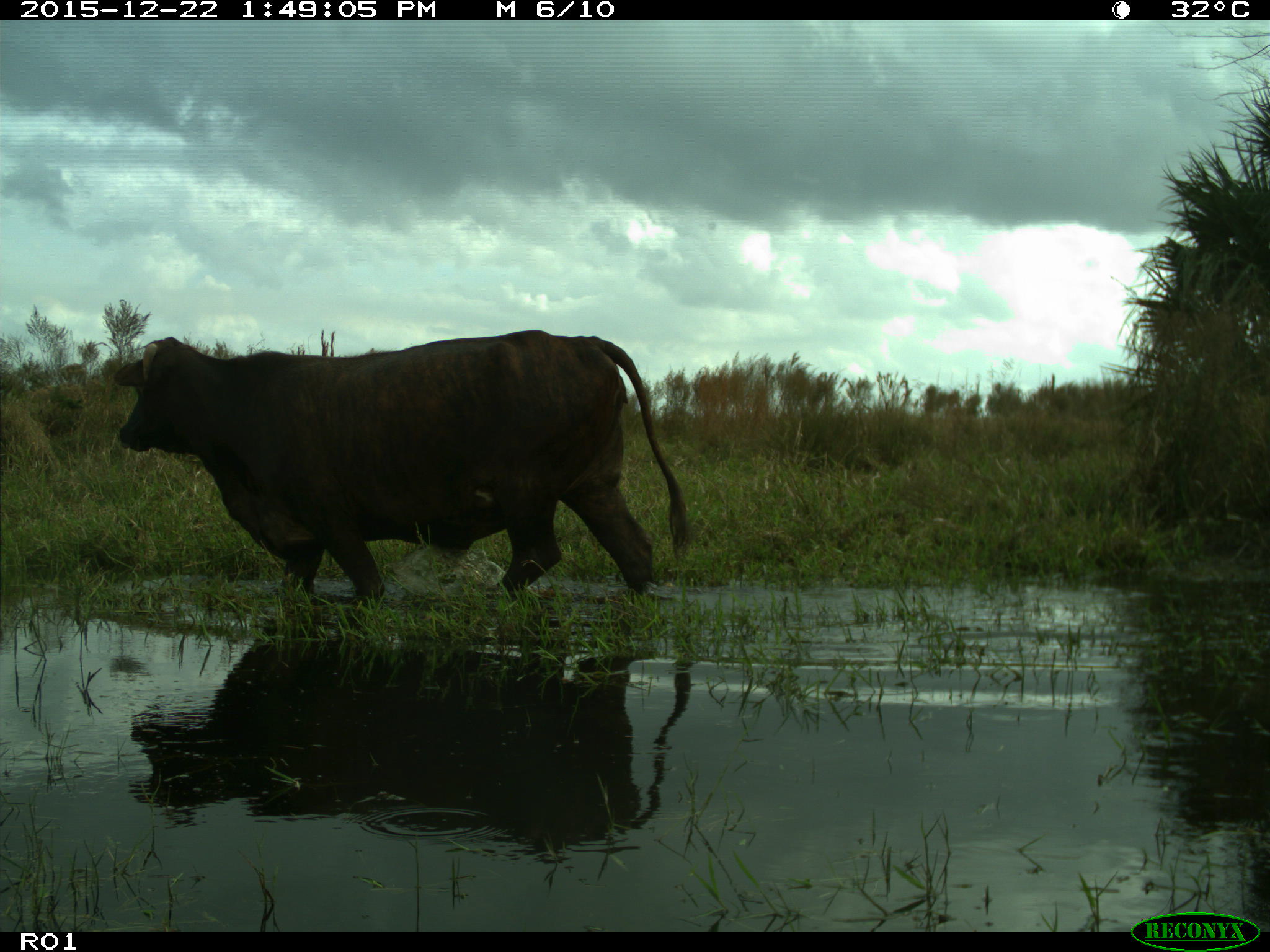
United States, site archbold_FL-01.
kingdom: Animalia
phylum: Chordata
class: Mammalia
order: Artiodactyla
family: Bovidae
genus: Bos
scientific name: Bos taurus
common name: domestic cow